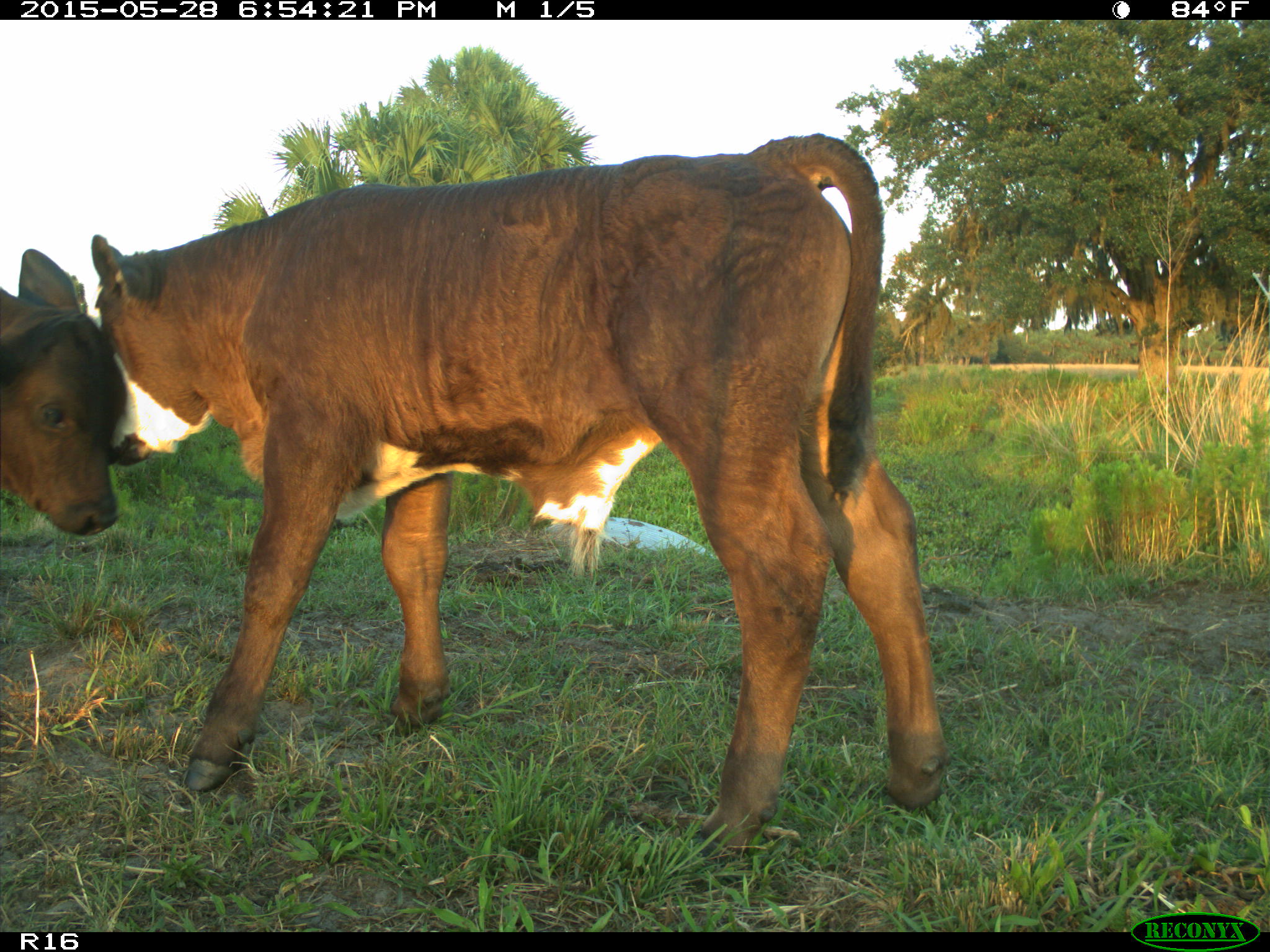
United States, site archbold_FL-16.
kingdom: Animalia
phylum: Chordata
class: Mammalia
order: Artiodactyla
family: Bovidae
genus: Bos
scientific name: Bos taurus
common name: domestic cow